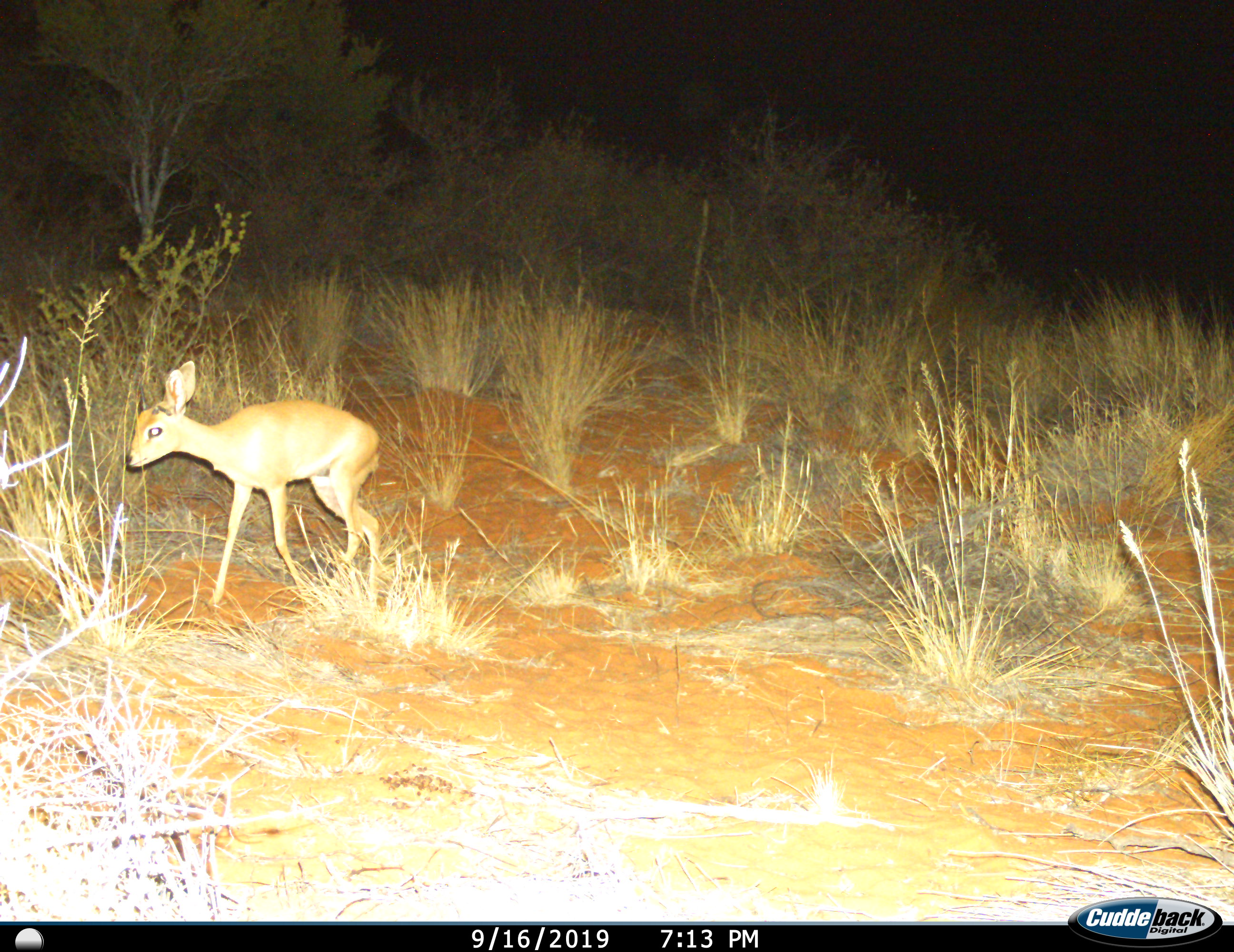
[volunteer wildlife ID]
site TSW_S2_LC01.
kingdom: Animalia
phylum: Chordata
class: Mammalia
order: Artiodactyla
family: Bovidae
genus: Raphicerus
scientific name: Raphicerus campestris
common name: steenbok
Steenbok (Raphicerus campestris), count 1. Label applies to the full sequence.